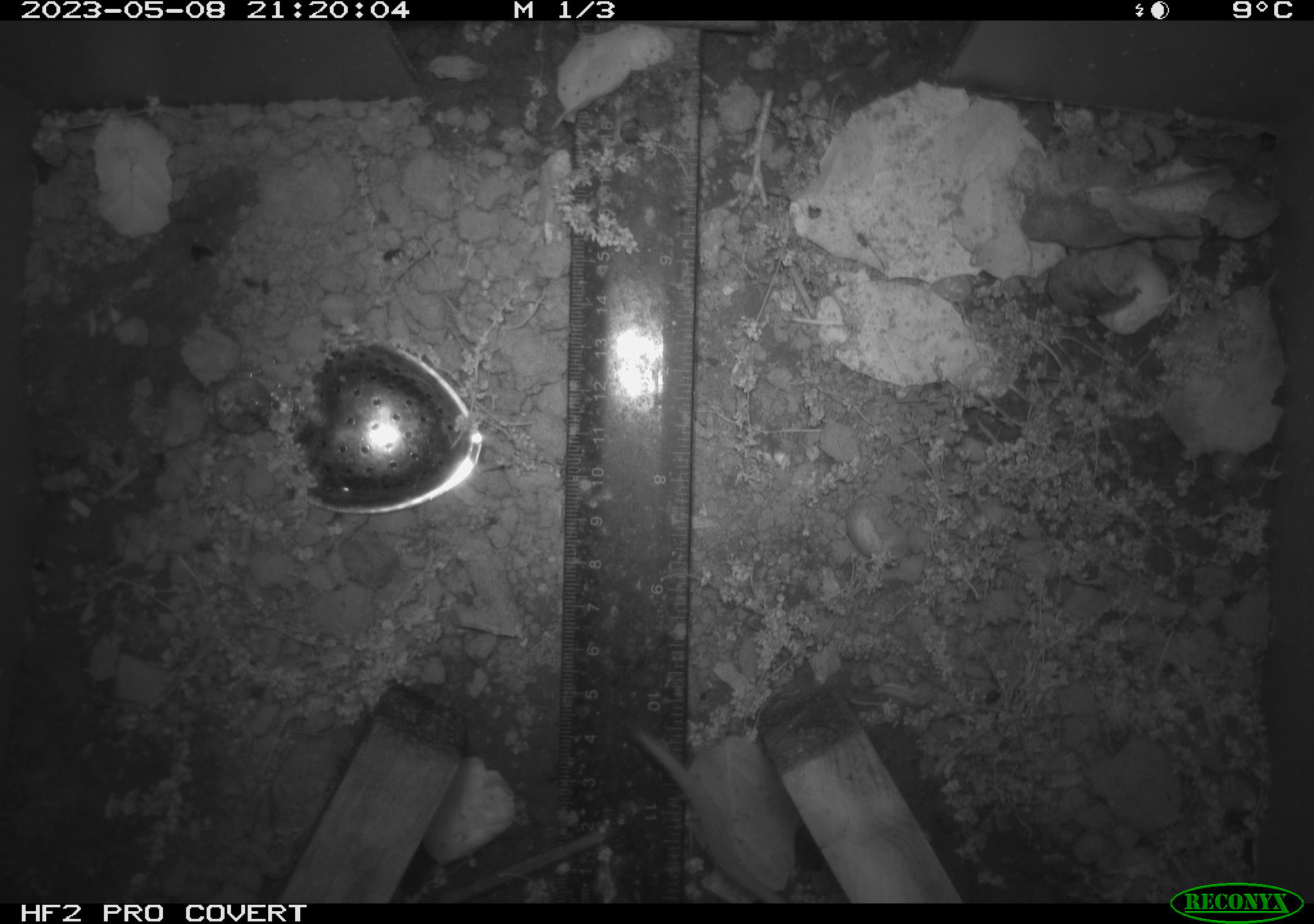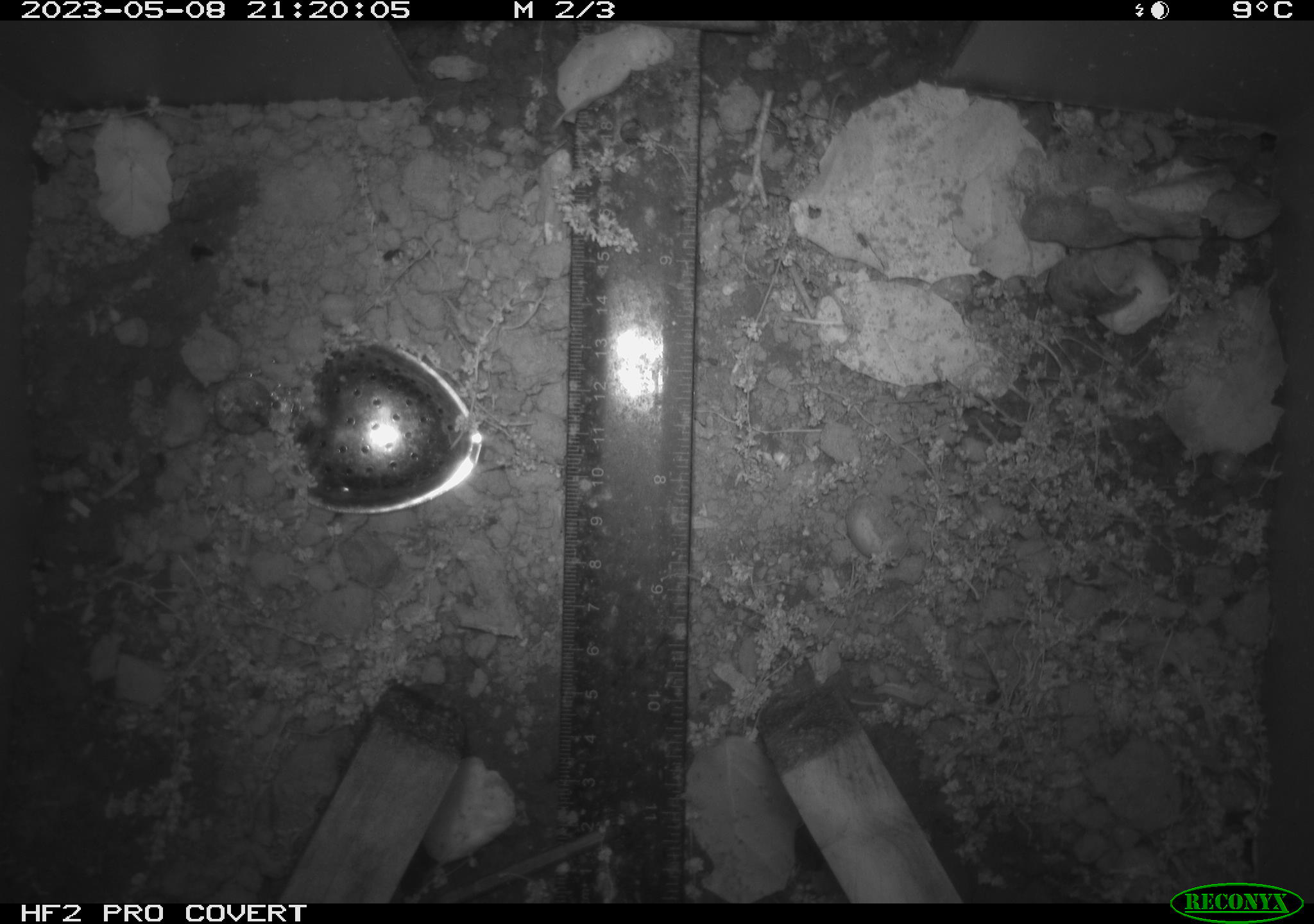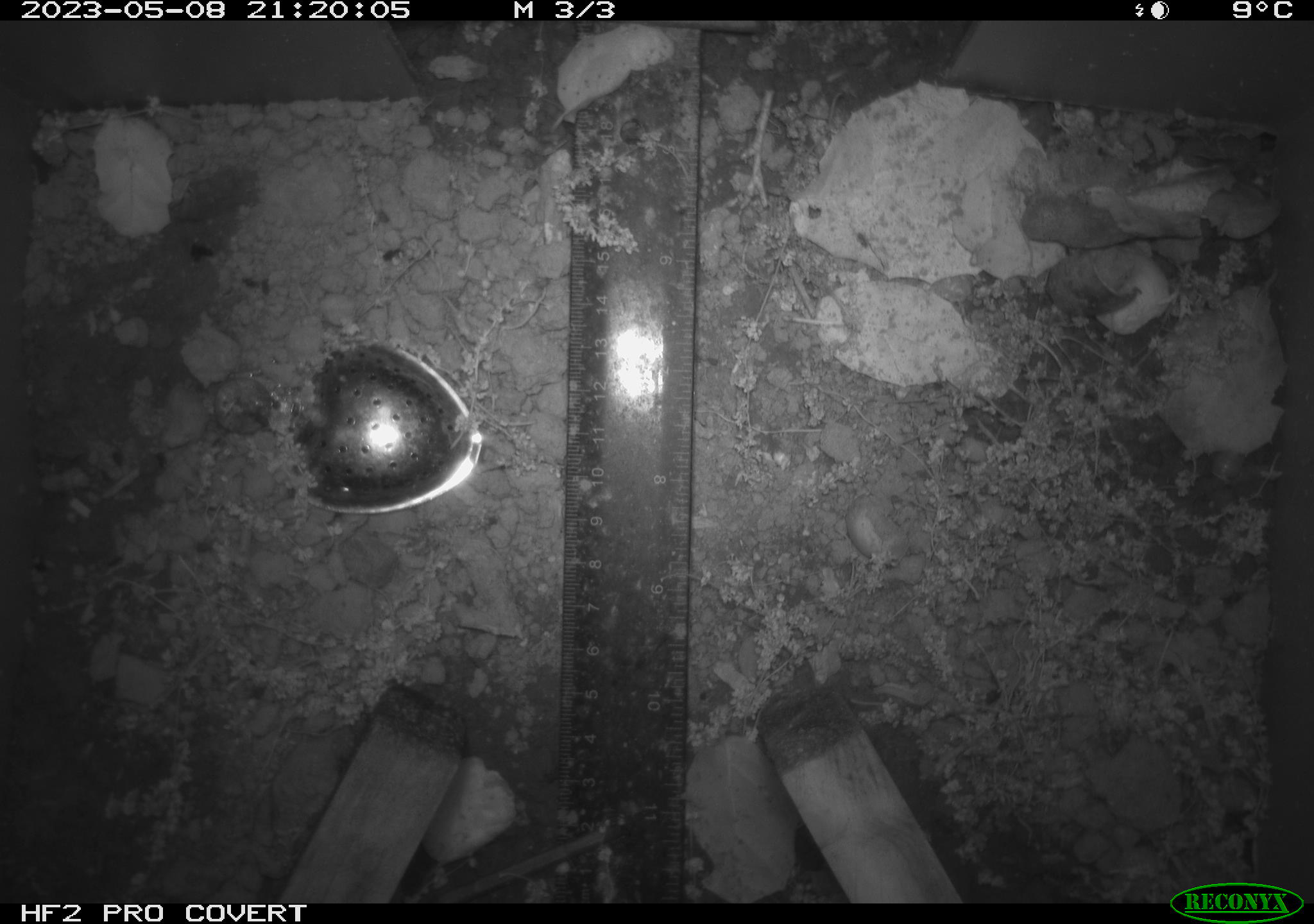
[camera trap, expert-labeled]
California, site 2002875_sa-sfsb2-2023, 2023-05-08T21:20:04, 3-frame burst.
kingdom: Animalia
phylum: Chordata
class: Mammalia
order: Rodentia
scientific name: Rodentia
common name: mouse species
Mouse species (Rodentia).